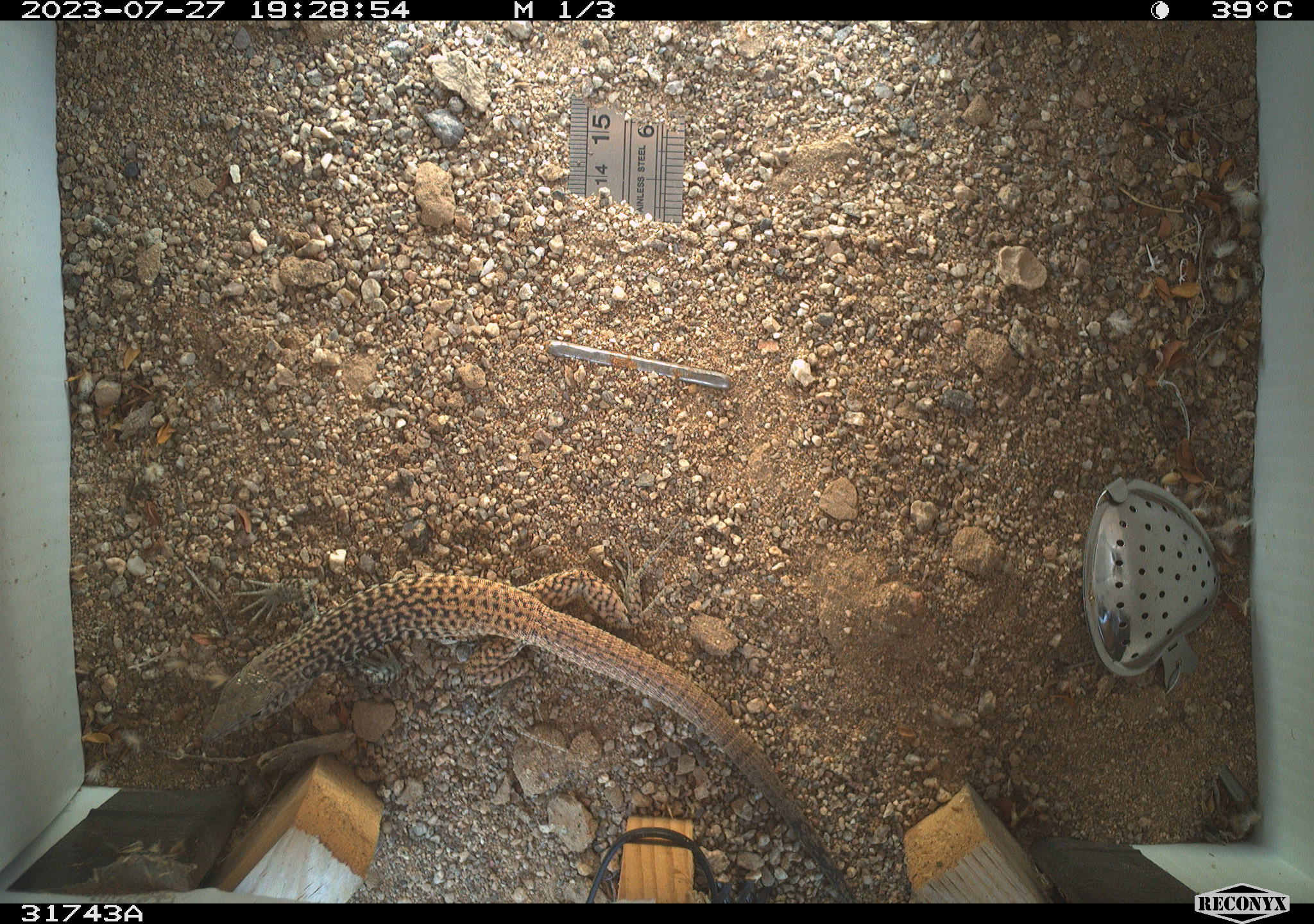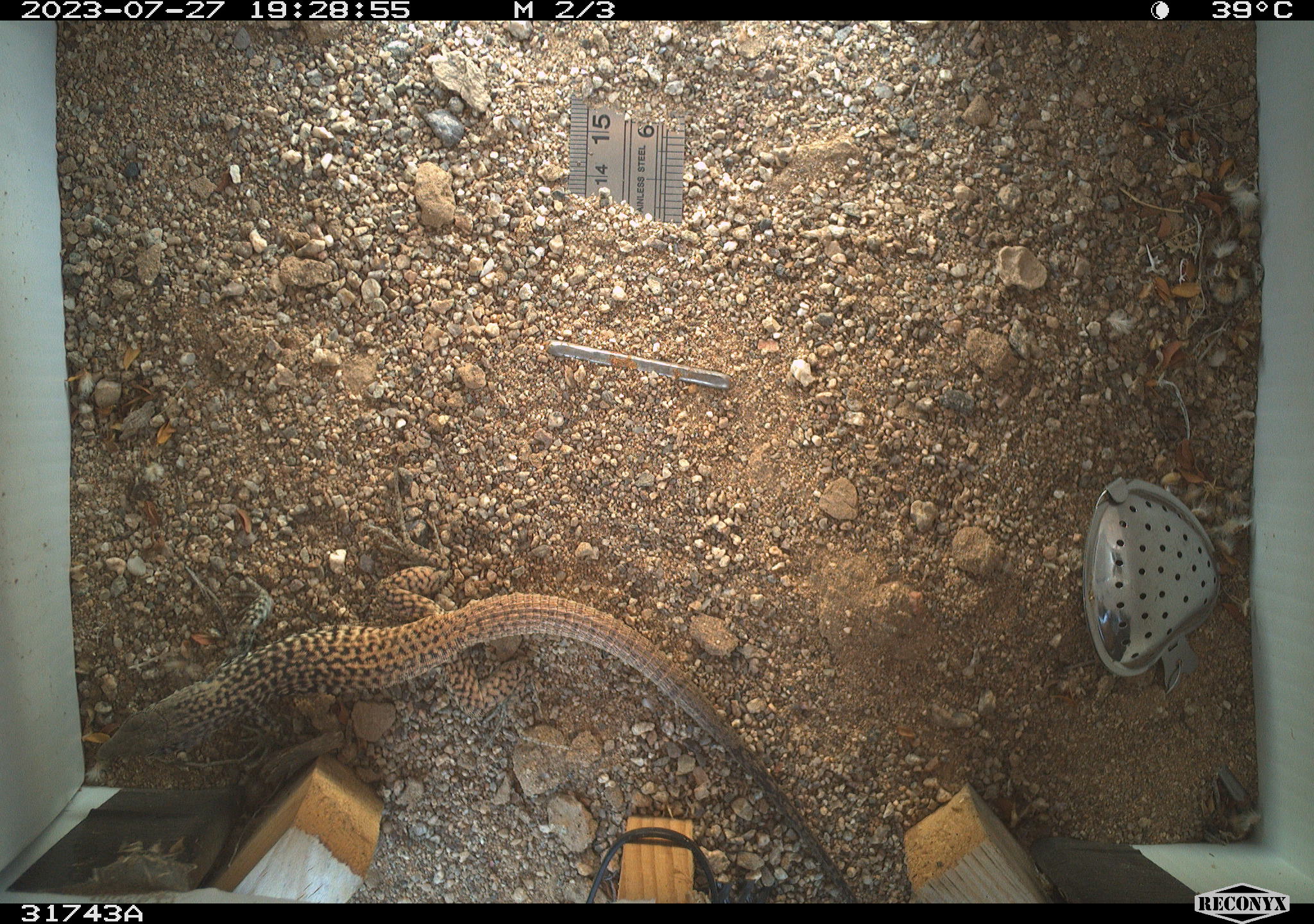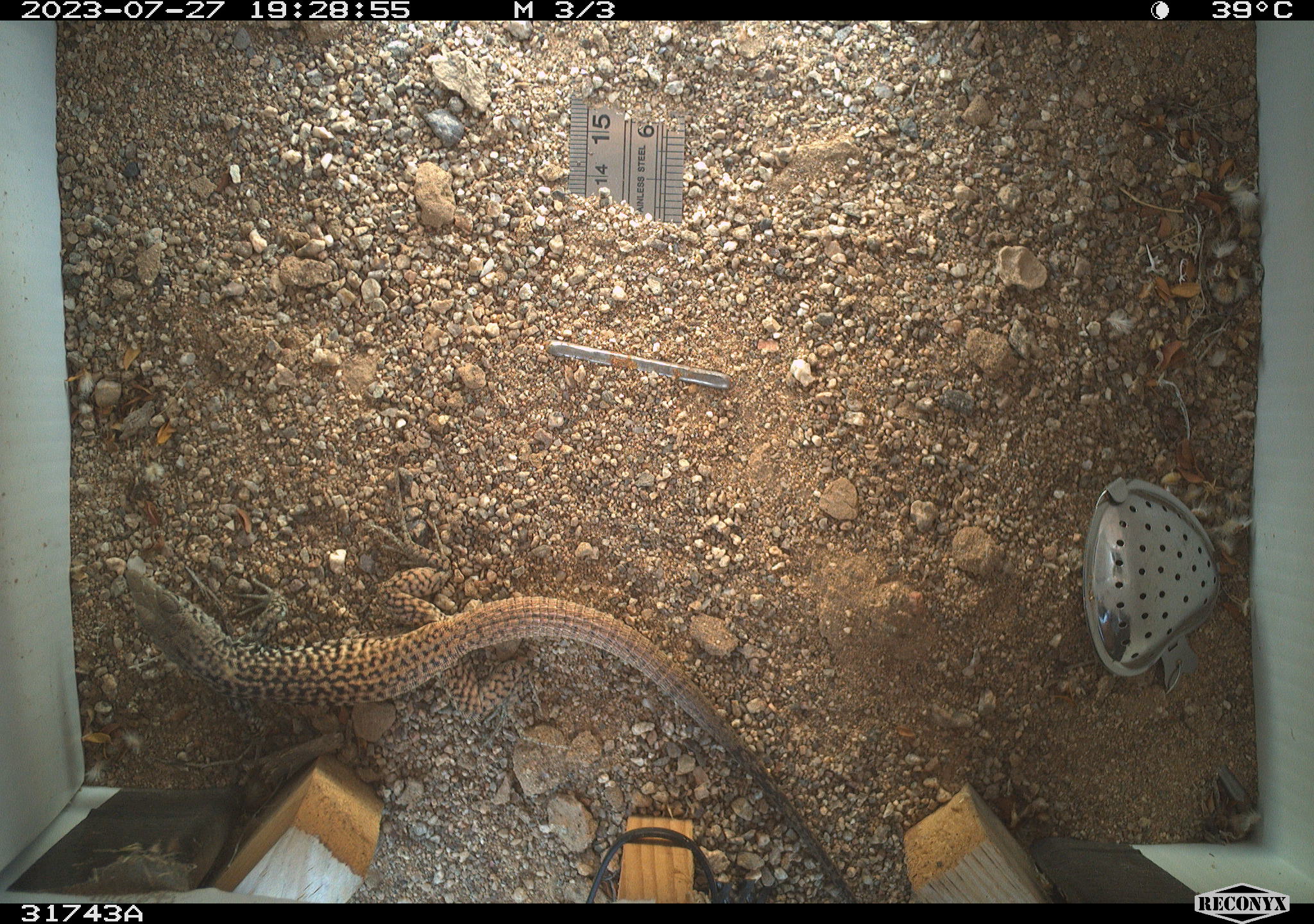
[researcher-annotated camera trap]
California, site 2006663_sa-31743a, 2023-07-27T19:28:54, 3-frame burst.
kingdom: Animalia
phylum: Chordata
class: Reptilia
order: Squamata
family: Teiidae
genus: Aspidoscelis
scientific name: Aspidoscelis tigris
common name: western whiptail